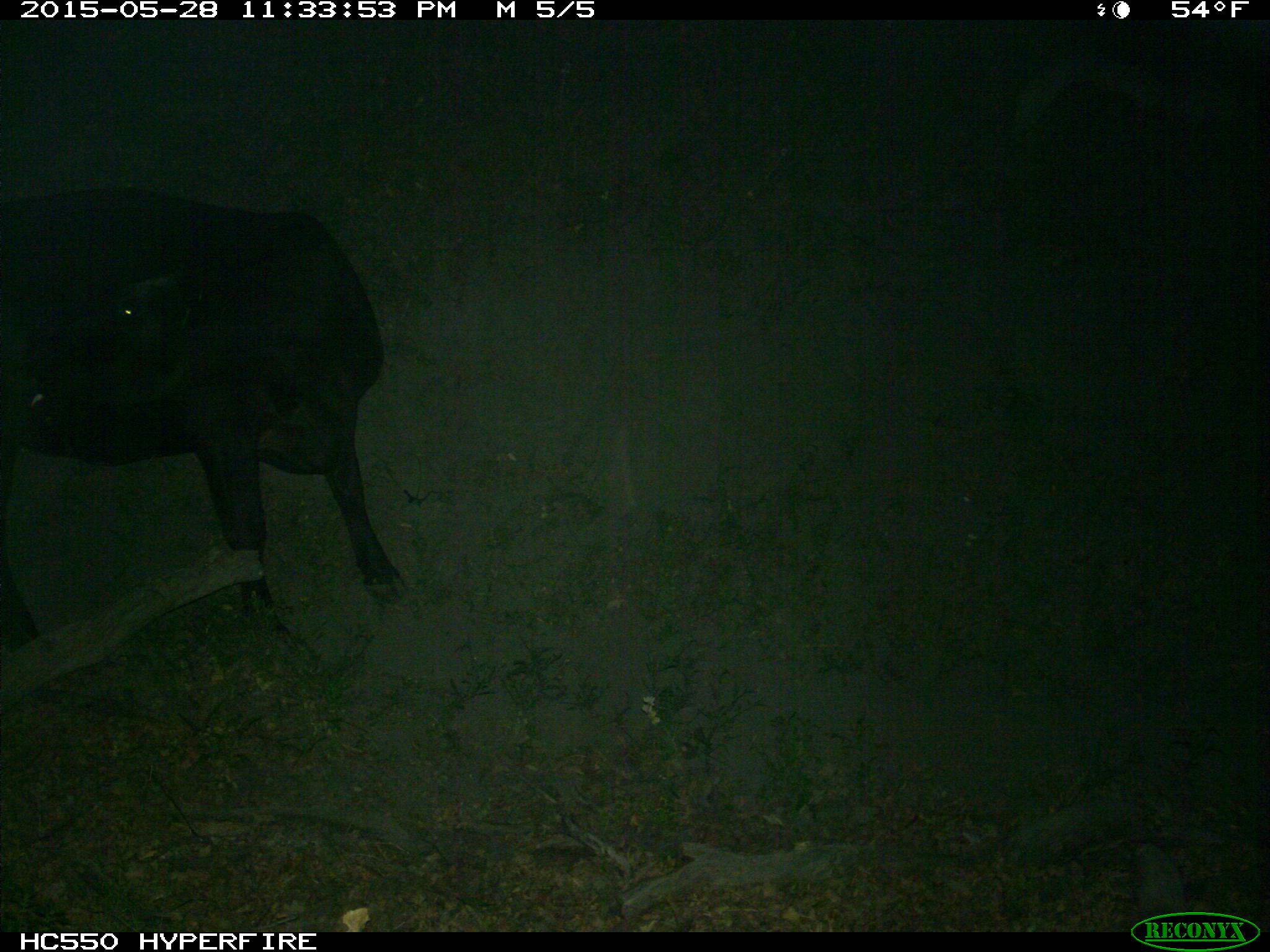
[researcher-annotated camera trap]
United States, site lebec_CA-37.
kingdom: Animalia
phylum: Chordata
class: Mammalia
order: Artiodactyla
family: Bovidae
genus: Bos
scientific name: Bos taurus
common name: domestic cow